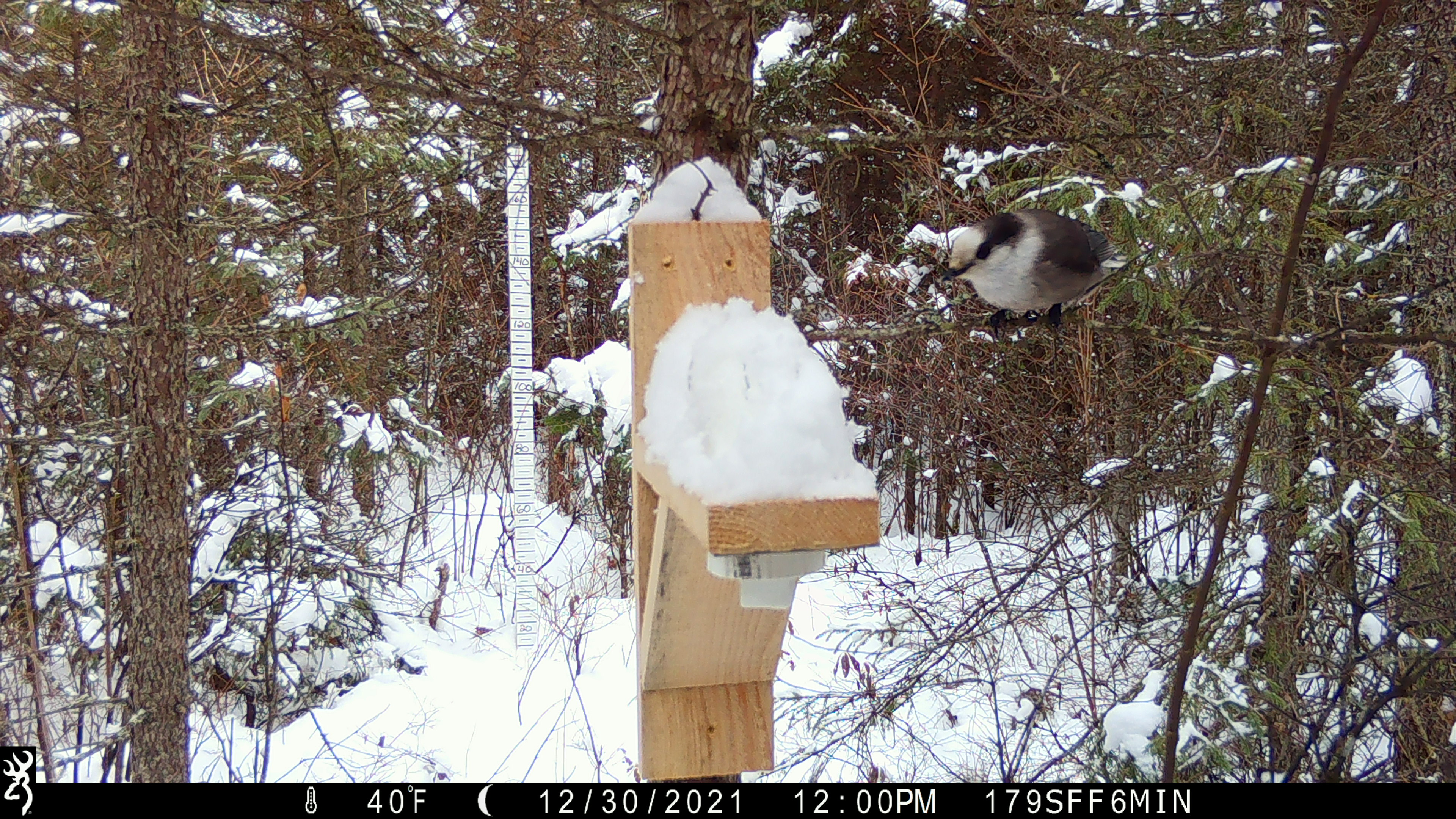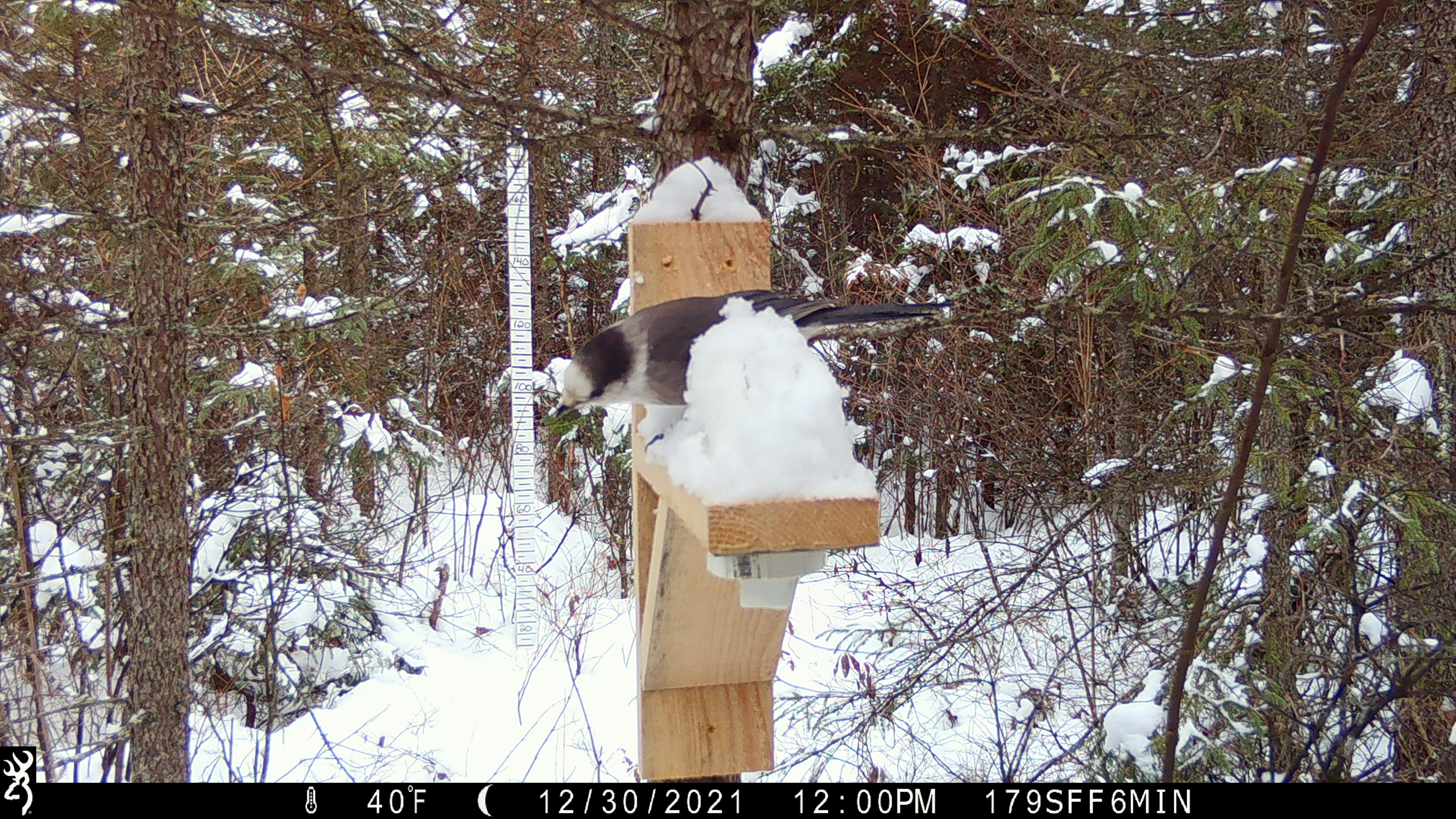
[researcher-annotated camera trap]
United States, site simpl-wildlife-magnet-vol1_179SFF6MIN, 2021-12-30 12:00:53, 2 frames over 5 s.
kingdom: Animalia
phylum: Chordata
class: Aves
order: Passeriformes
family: Corvidae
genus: Perisoreus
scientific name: Perisoreus canadensis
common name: canada jay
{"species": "canada jay (Perisoreus canadensis)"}